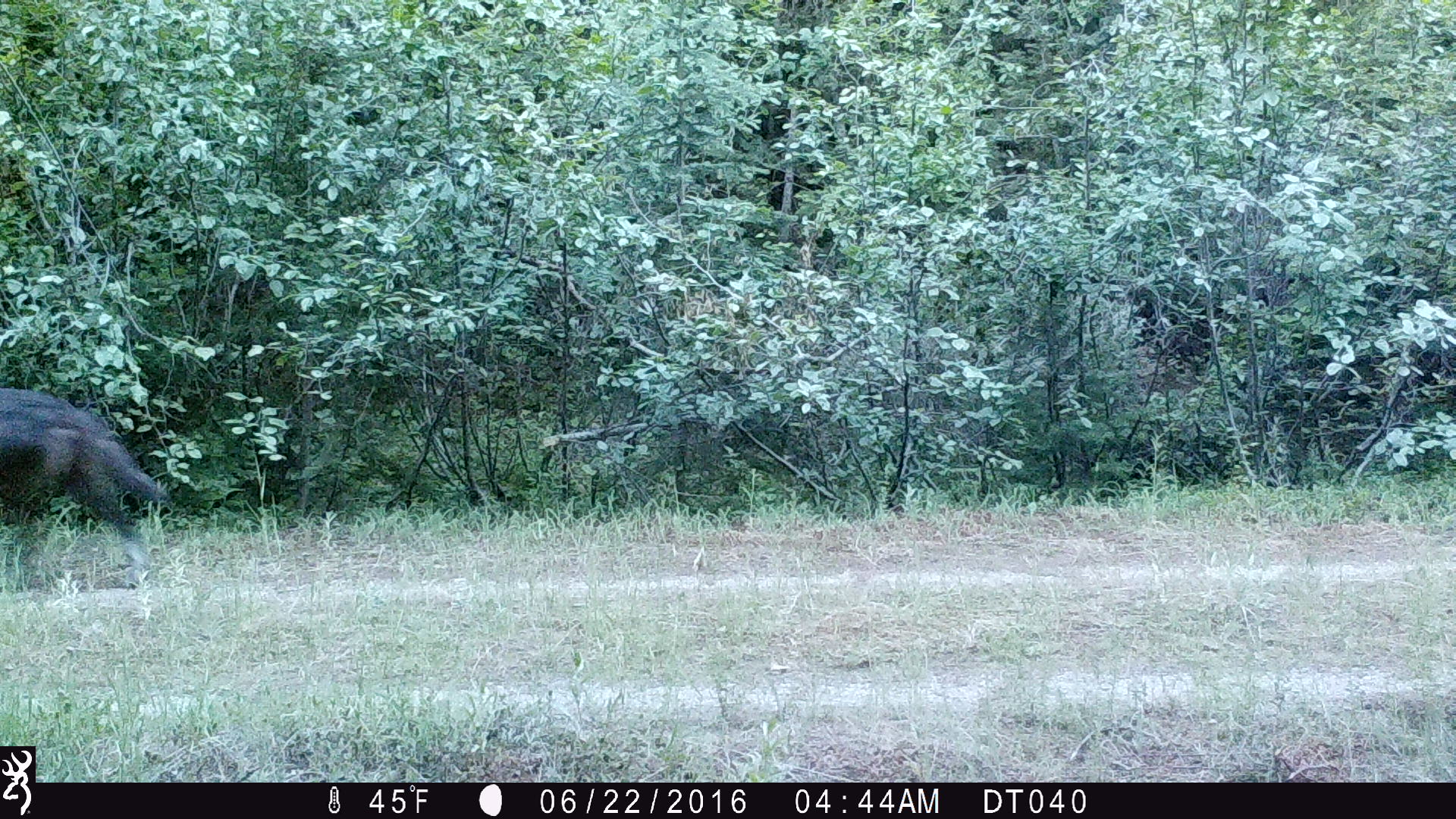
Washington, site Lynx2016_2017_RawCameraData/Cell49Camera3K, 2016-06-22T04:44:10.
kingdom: Animalia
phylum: Chordata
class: Mammalia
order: Carnivora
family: Canidae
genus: Canis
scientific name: Canis lupus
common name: gray wolf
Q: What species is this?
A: Canis lupus (gray wolf).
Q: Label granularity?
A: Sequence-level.